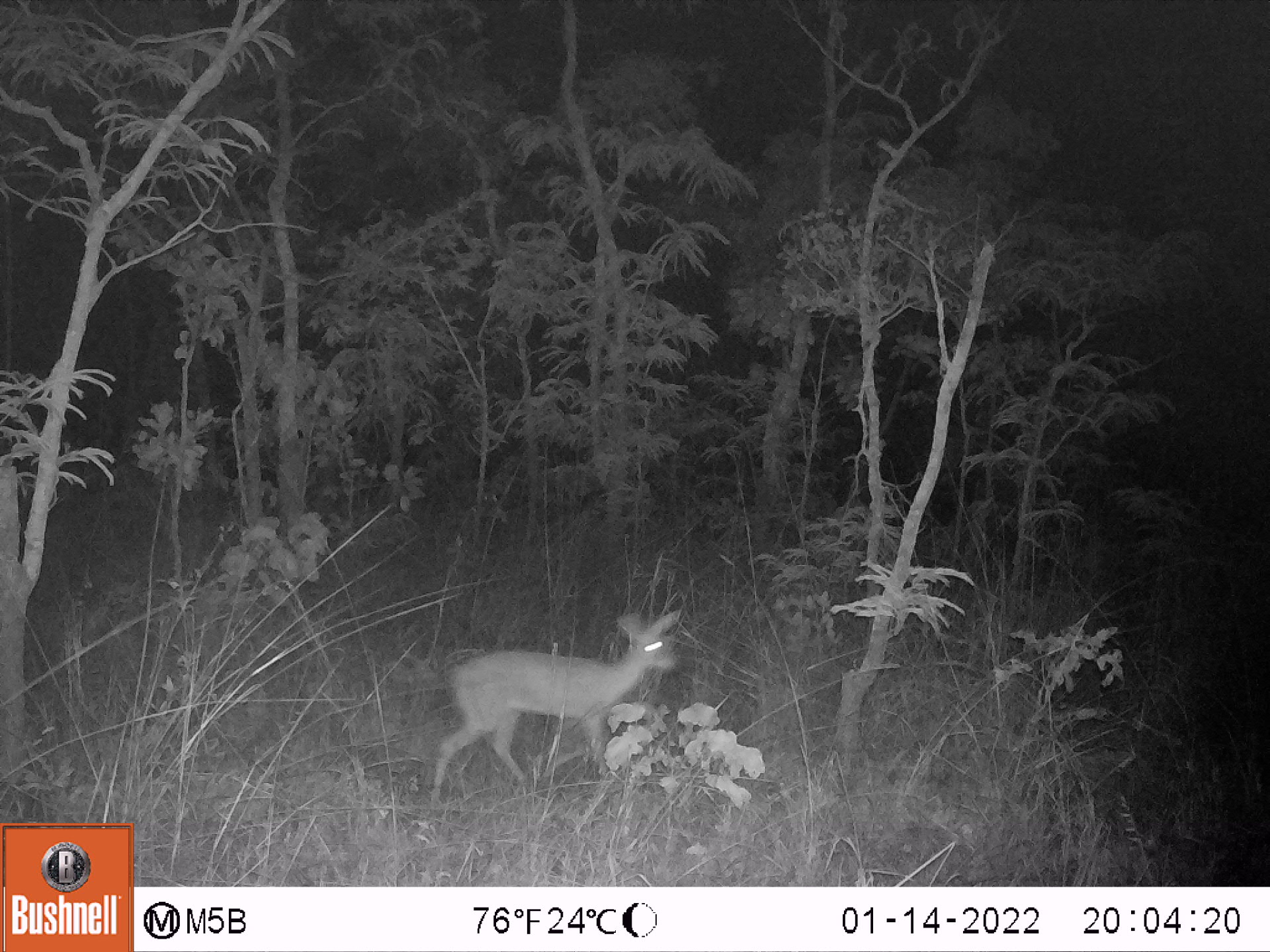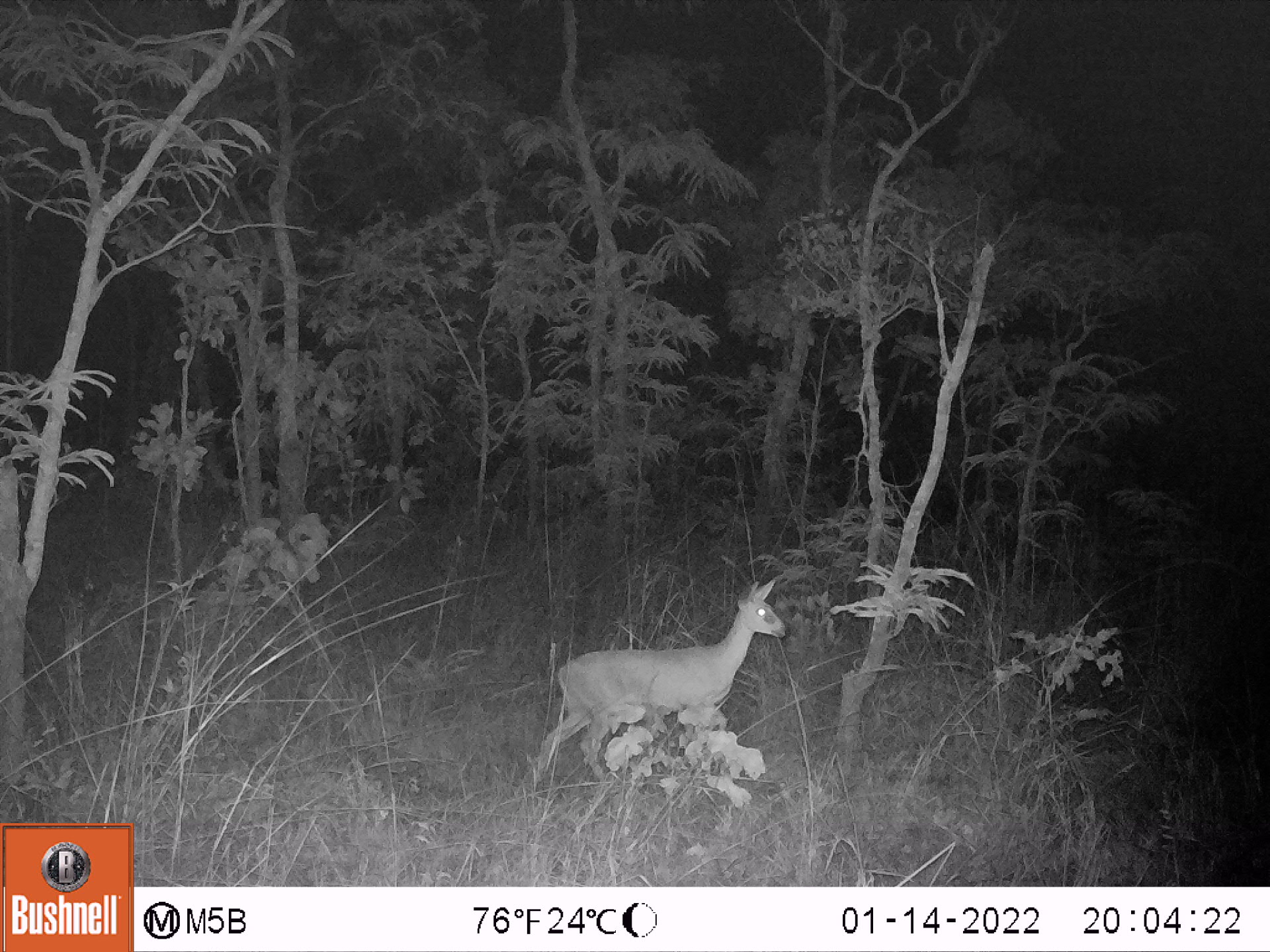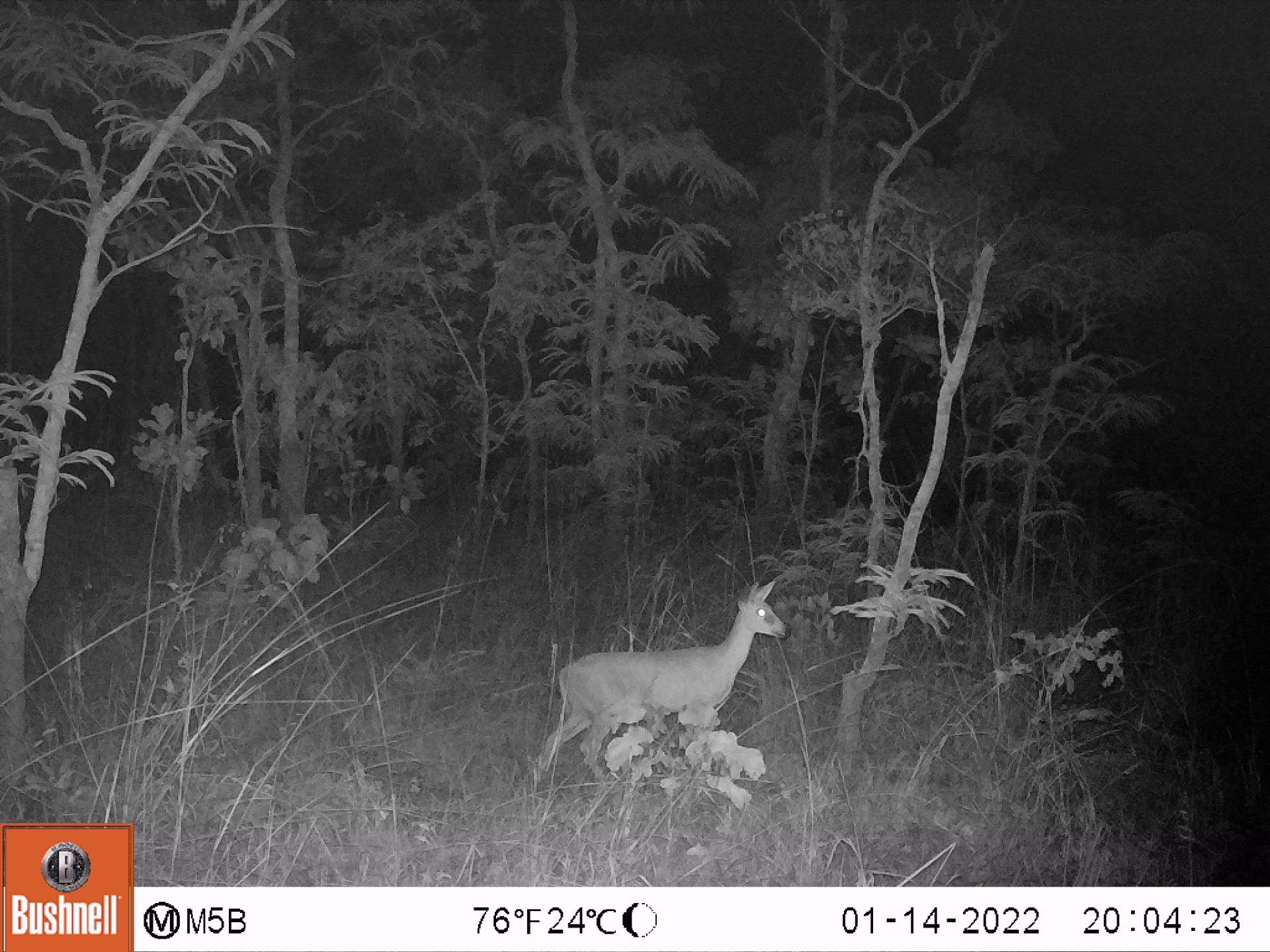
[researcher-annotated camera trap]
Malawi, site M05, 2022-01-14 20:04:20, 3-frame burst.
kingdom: Animalia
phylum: Chordata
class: Mammalia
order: Artiodactyla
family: Bovidae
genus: Sylvicapra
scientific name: Sylvicapra grimmia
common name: common duiker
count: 1